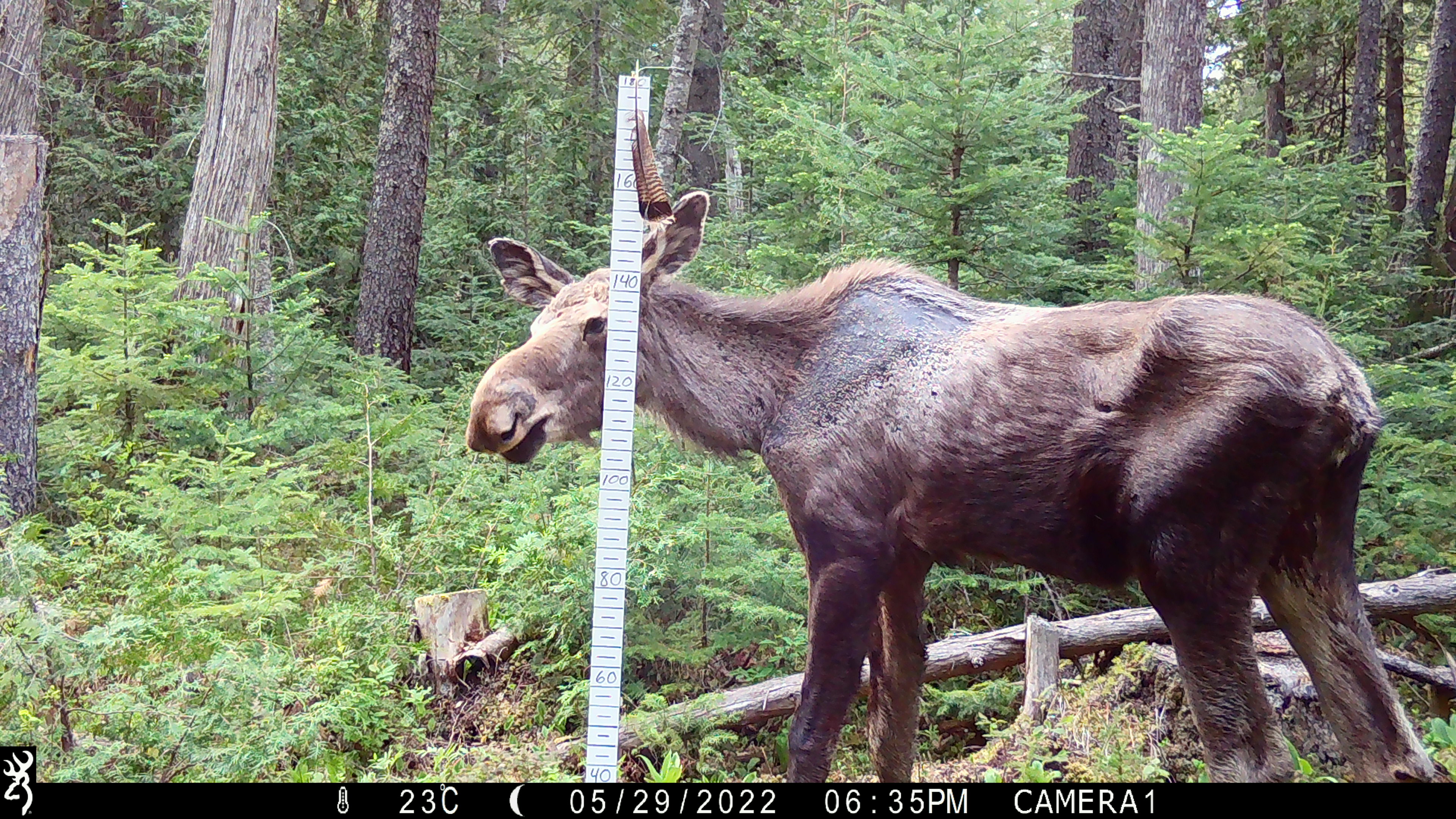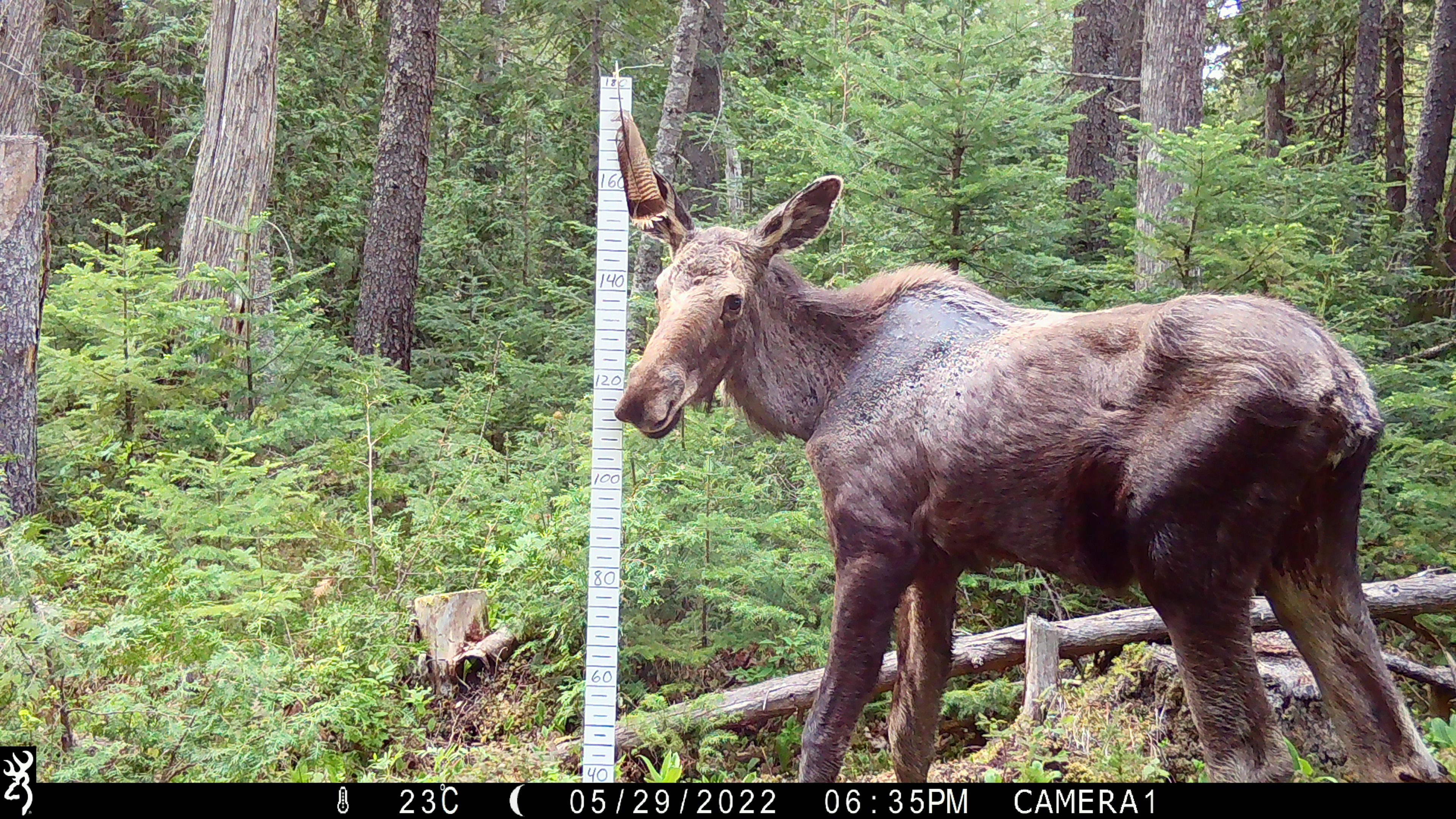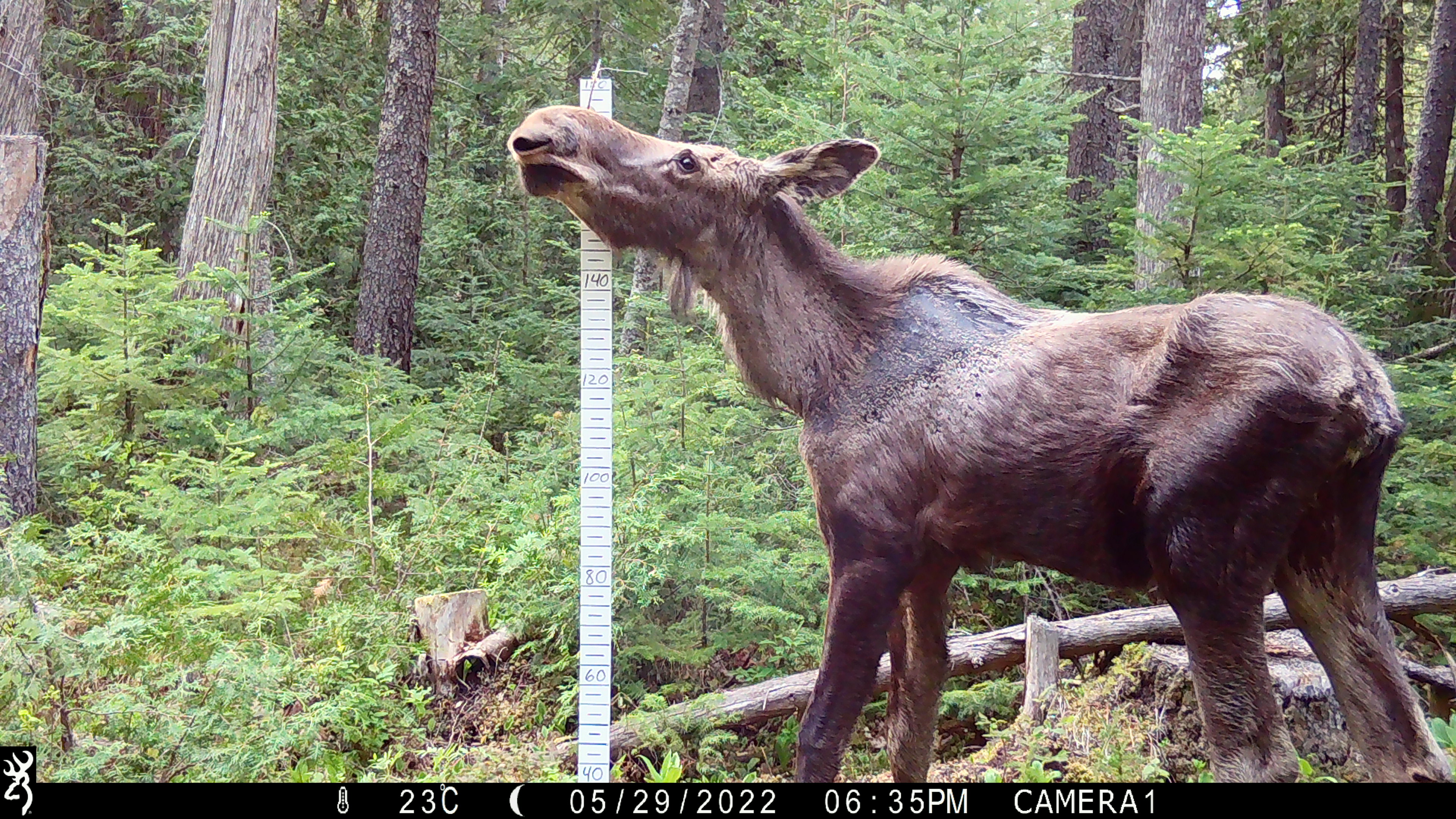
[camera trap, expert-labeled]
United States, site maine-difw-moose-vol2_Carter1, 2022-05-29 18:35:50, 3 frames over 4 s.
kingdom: Animalia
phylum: Chordata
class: Mammalia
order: Artiodactyla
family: Cervidae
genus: Alces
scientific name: Alces alces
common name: moose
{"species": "moose (Alces alces)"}